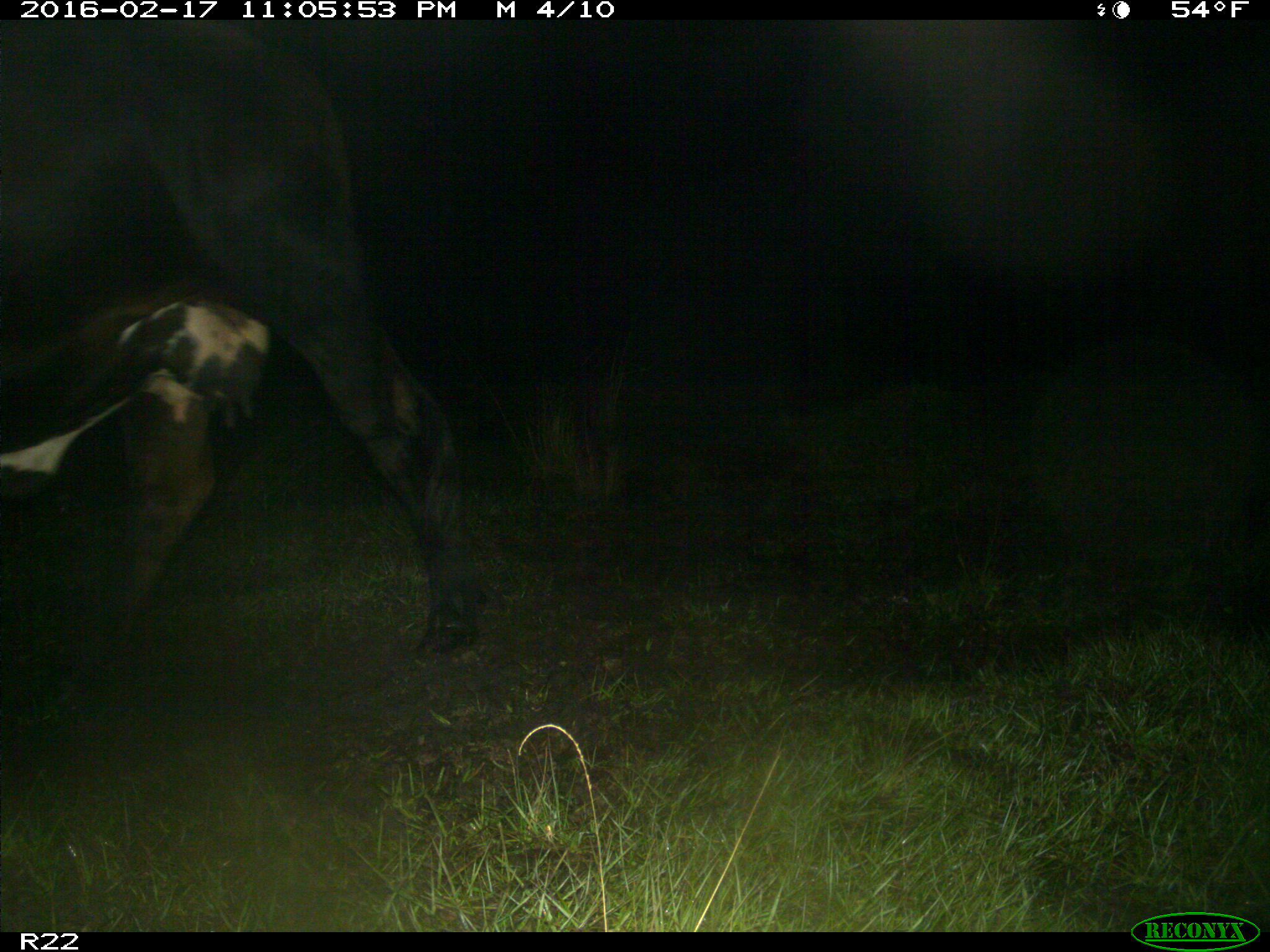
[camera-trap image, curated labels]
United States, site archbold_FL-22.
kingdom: Animalia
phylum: Chordata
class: Mammalia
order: Artiodactyla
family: Bovidae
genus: Bos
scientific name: Bos taurus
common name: domestic cow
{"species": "Bos taurus (domestic cow)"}